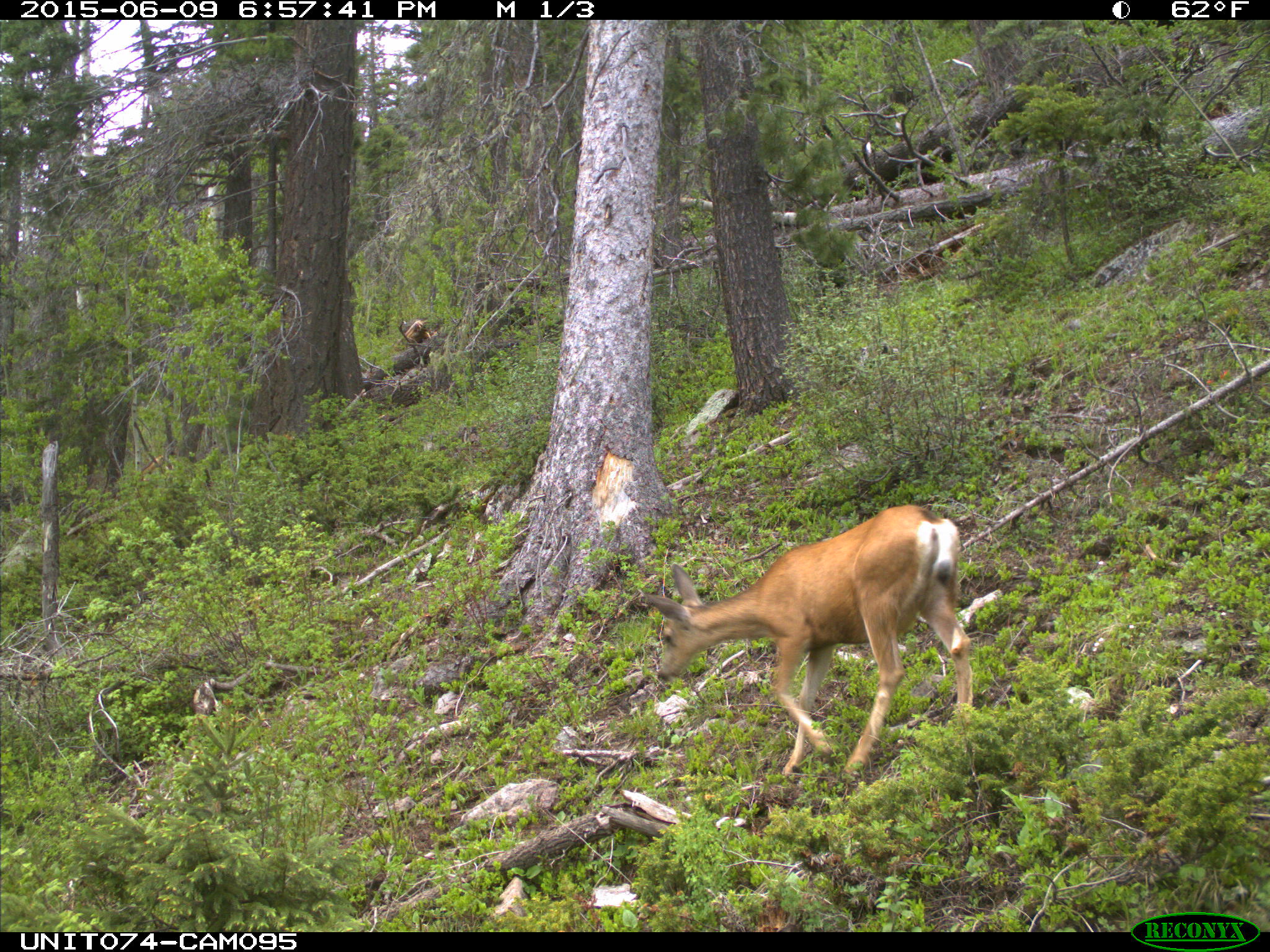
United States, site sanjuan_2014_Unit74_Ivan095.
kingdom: Animalia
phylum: Chordata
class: Mammalia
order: Artiodactyla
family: Cervidae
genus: Odocoileus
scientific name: Odocoileus hemionus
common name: mule deer